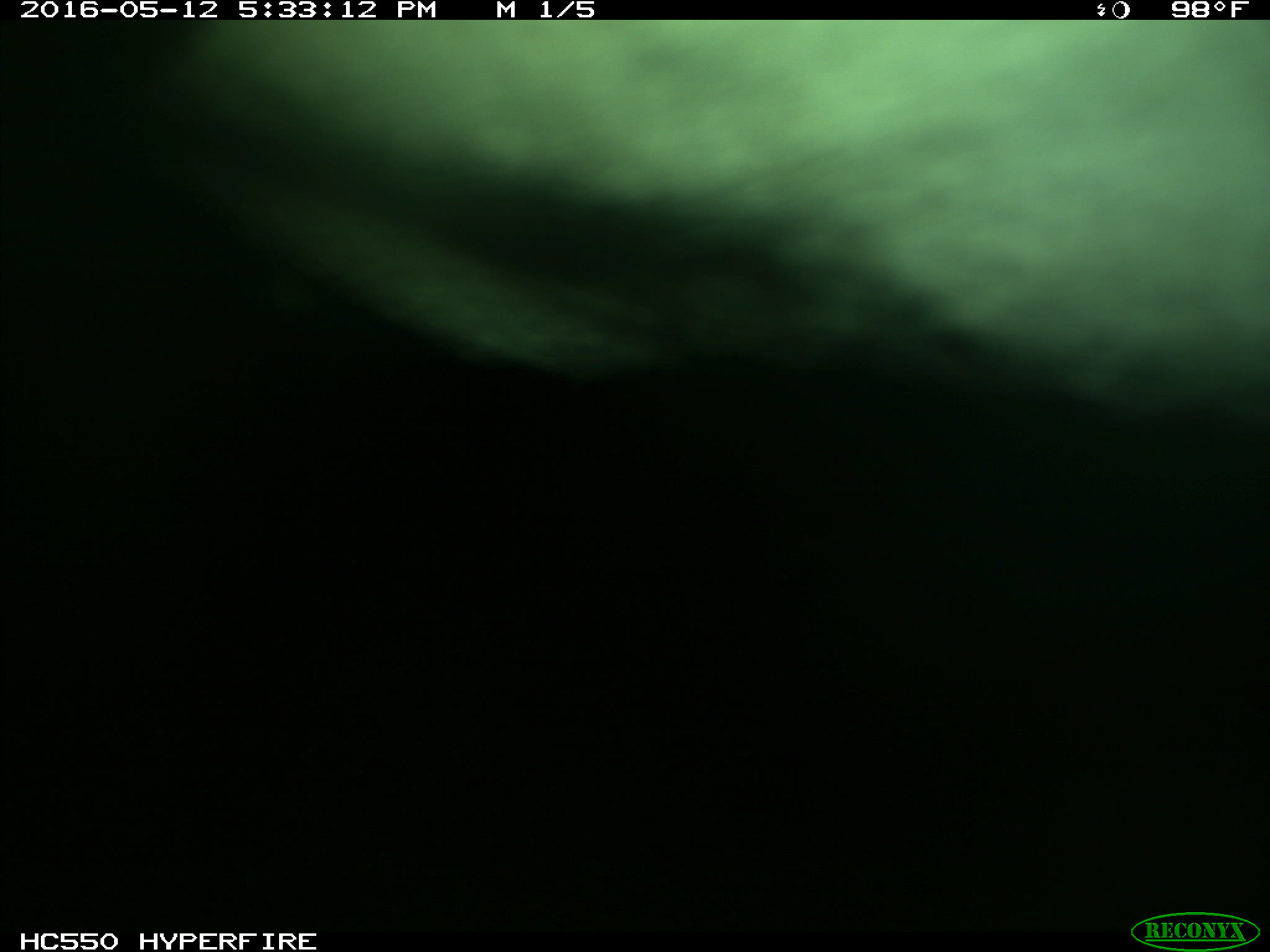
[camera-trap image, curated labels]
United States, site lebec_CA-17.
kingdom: Animalia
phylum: Chordata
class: Mammalia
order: Artiodactyla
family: Bovidae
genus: Bos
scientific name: Bos taurus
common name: domestic cow